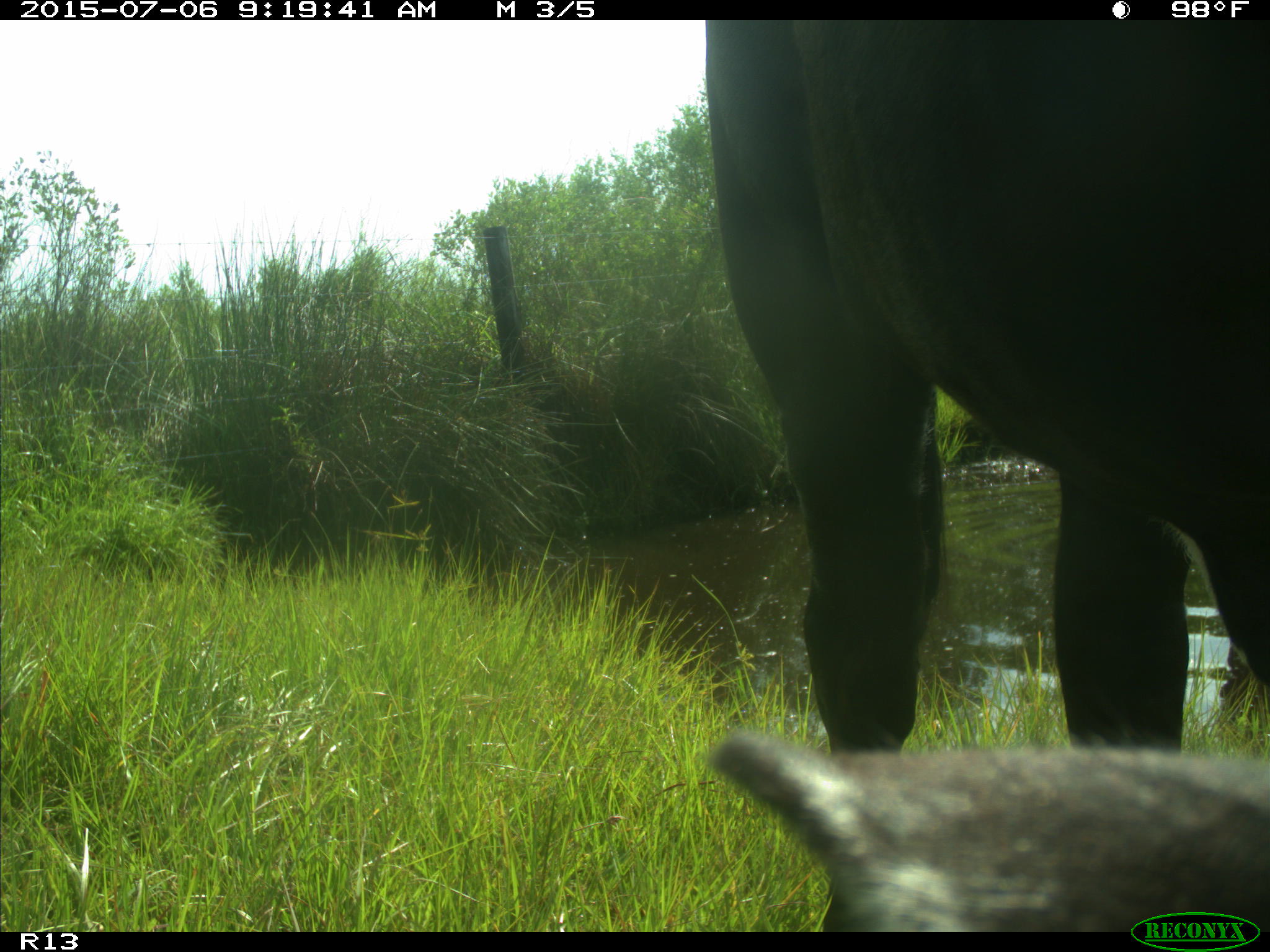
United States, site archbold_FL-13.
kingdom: Animalia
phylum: Chordata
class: Mammalia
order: Artiodactyla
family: Bovidae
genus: Bos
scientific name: Bos taurus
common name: domestic cow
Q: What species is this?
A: Bos taurus (domestic cow).